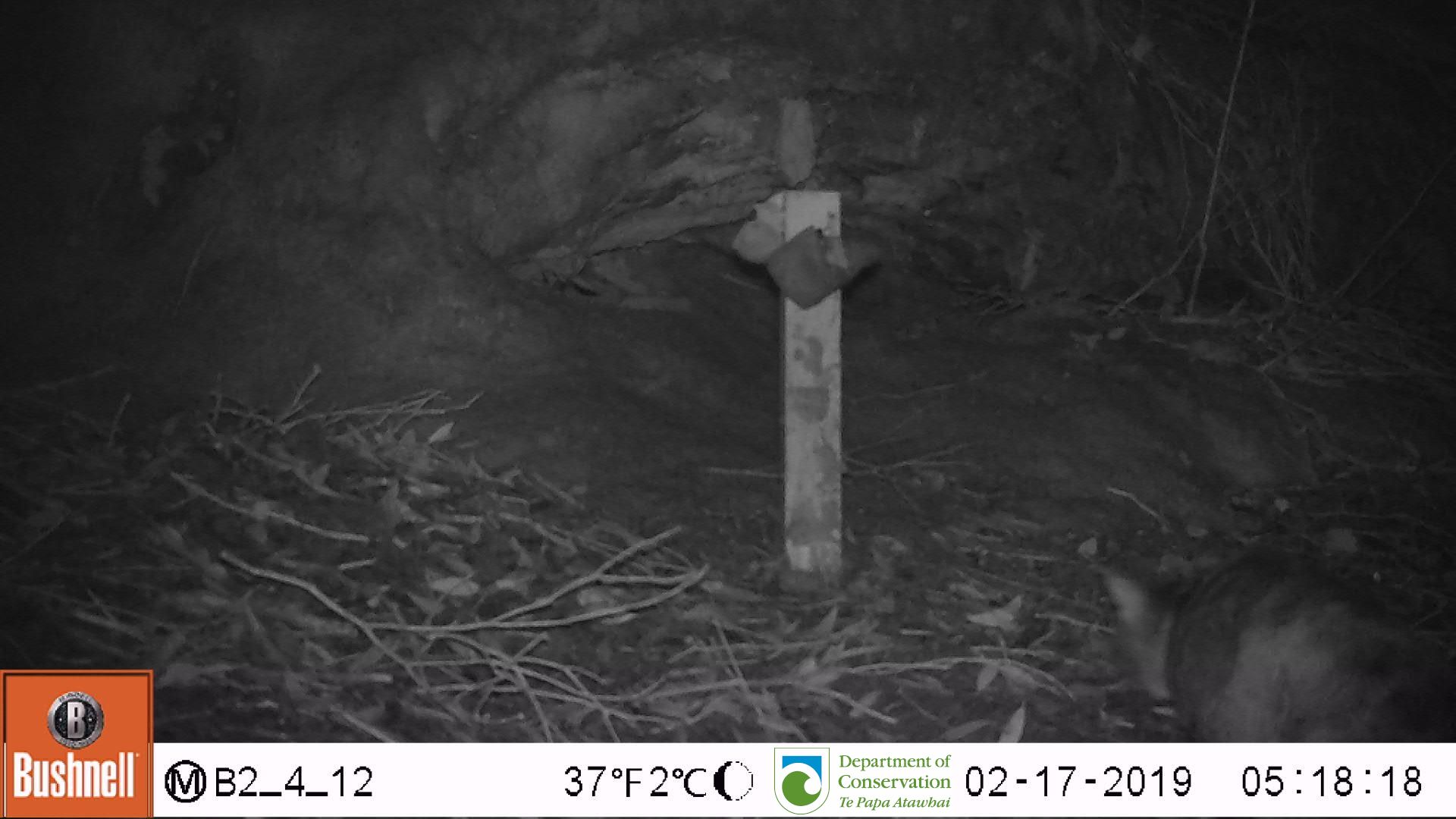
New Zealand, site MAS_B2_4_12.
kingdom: Animalia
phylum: Chordata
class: Mammalia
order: Carnivora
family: Felidae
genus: Felis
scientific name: Felis catus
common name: domestic cat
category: cat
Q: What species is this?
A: Cat (domestic cat) (Felis catus).